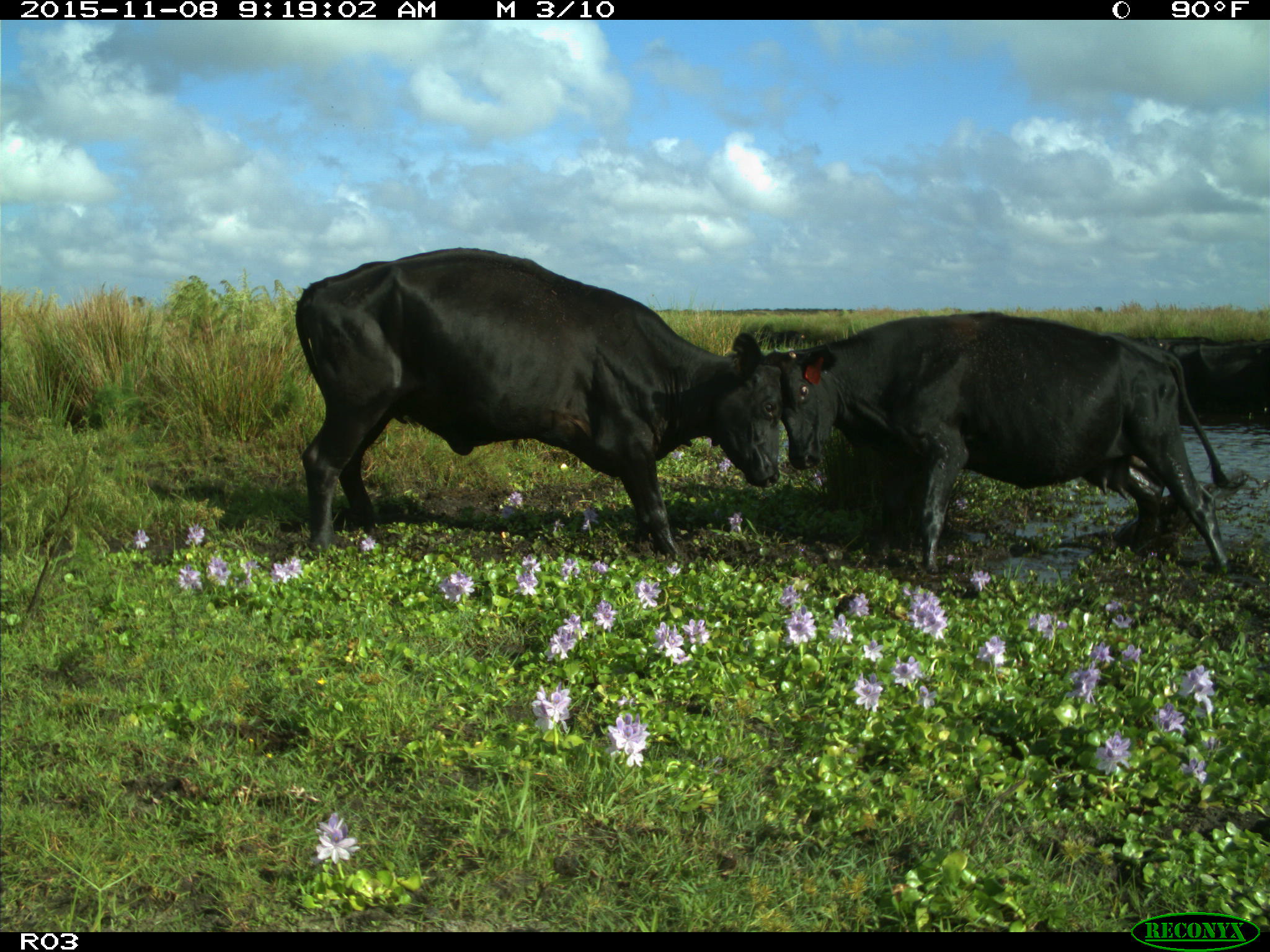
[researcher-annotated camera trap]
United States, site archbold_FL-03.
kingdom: Animalia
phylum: Chordata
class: Mammalia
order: Artiodactyla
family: Bovidae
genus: Bos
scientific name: Bos taurus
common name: domestic cow